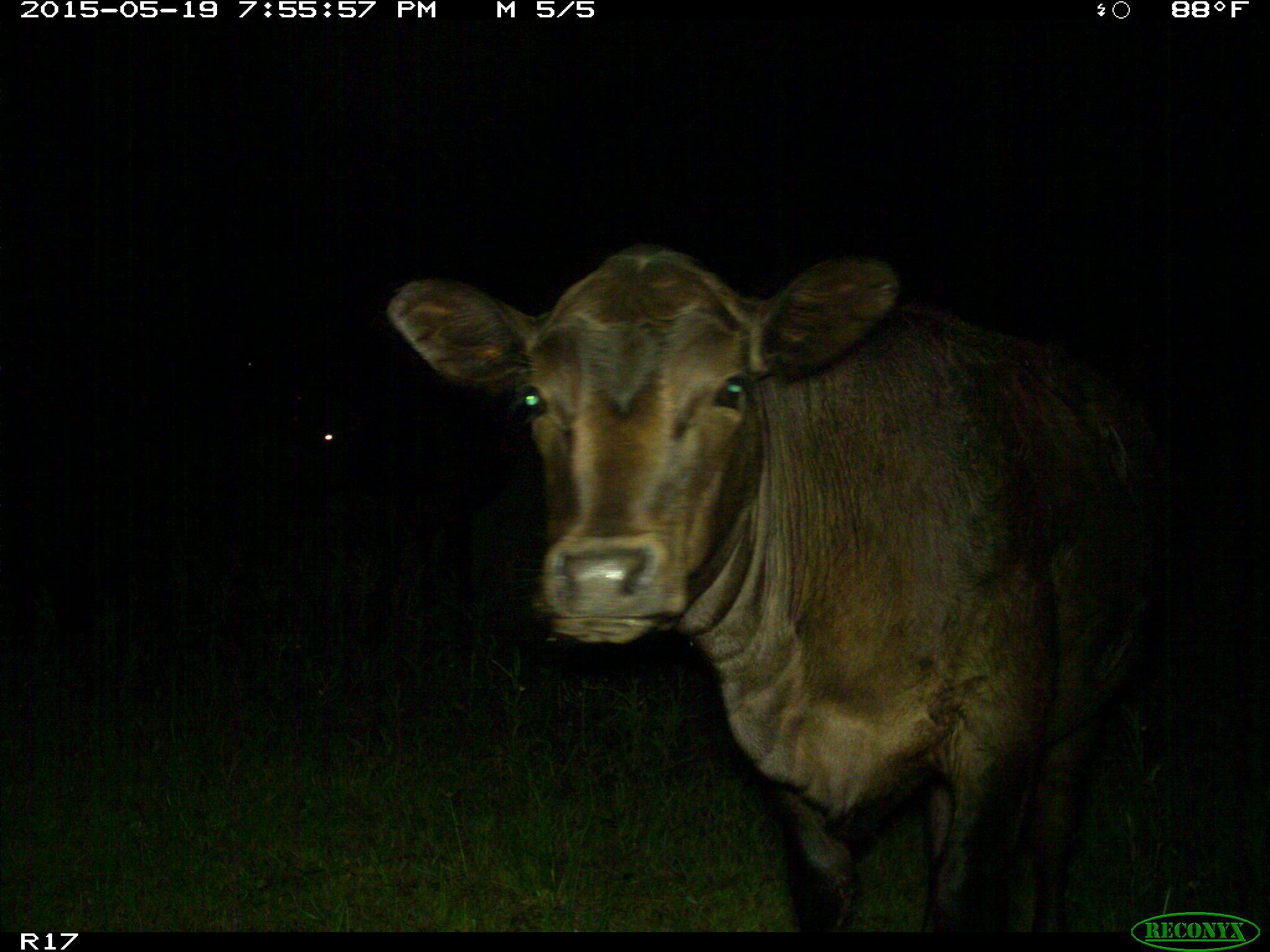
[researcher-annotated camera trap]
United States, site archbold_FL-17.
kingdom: Animalia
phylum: Chordata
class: Mammalia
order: Artiodactyla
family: Bovidae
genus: Bos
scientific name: Bos taurus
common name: domestic cow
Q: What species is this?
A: Bos taurus (domestic cow).